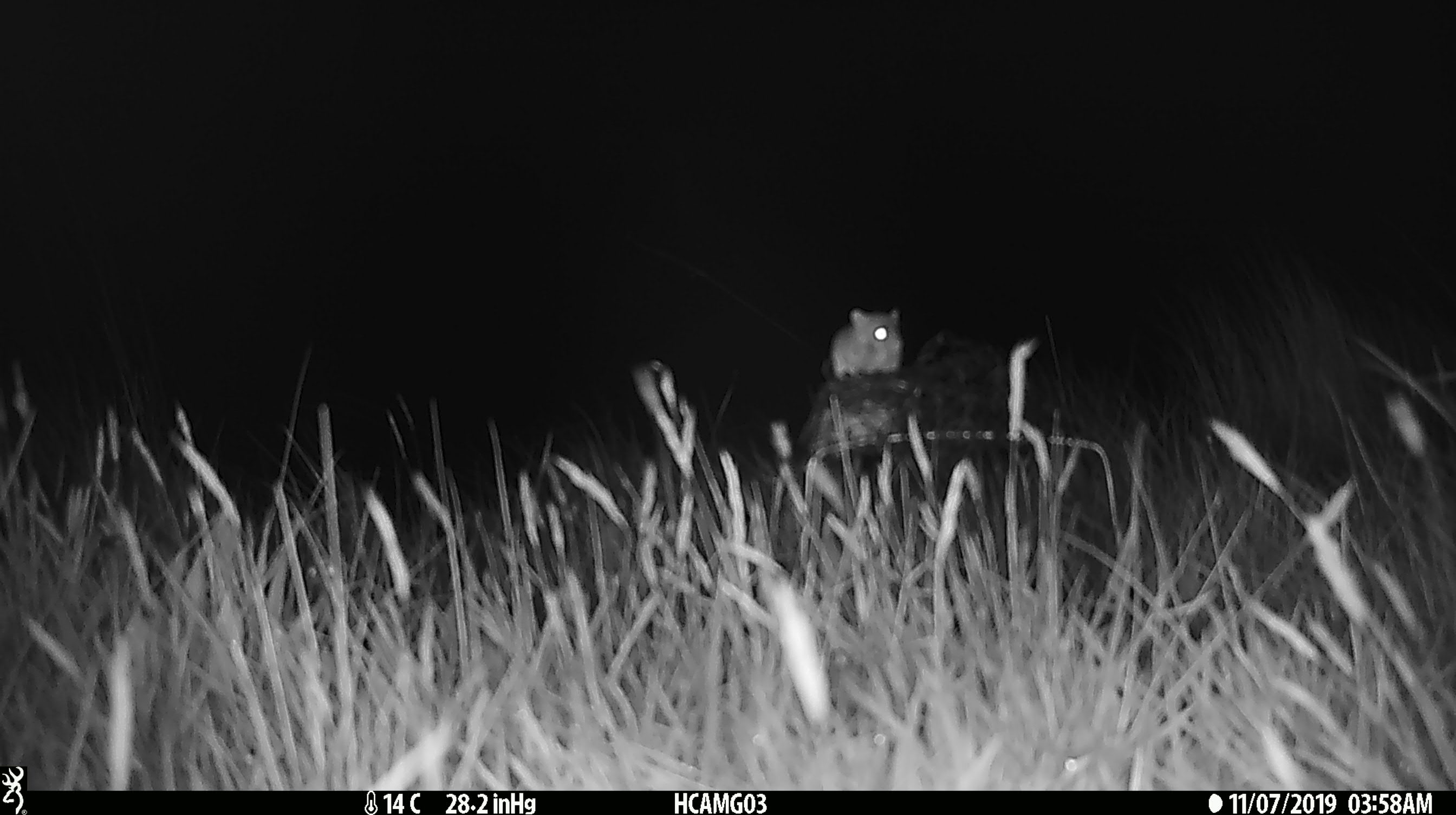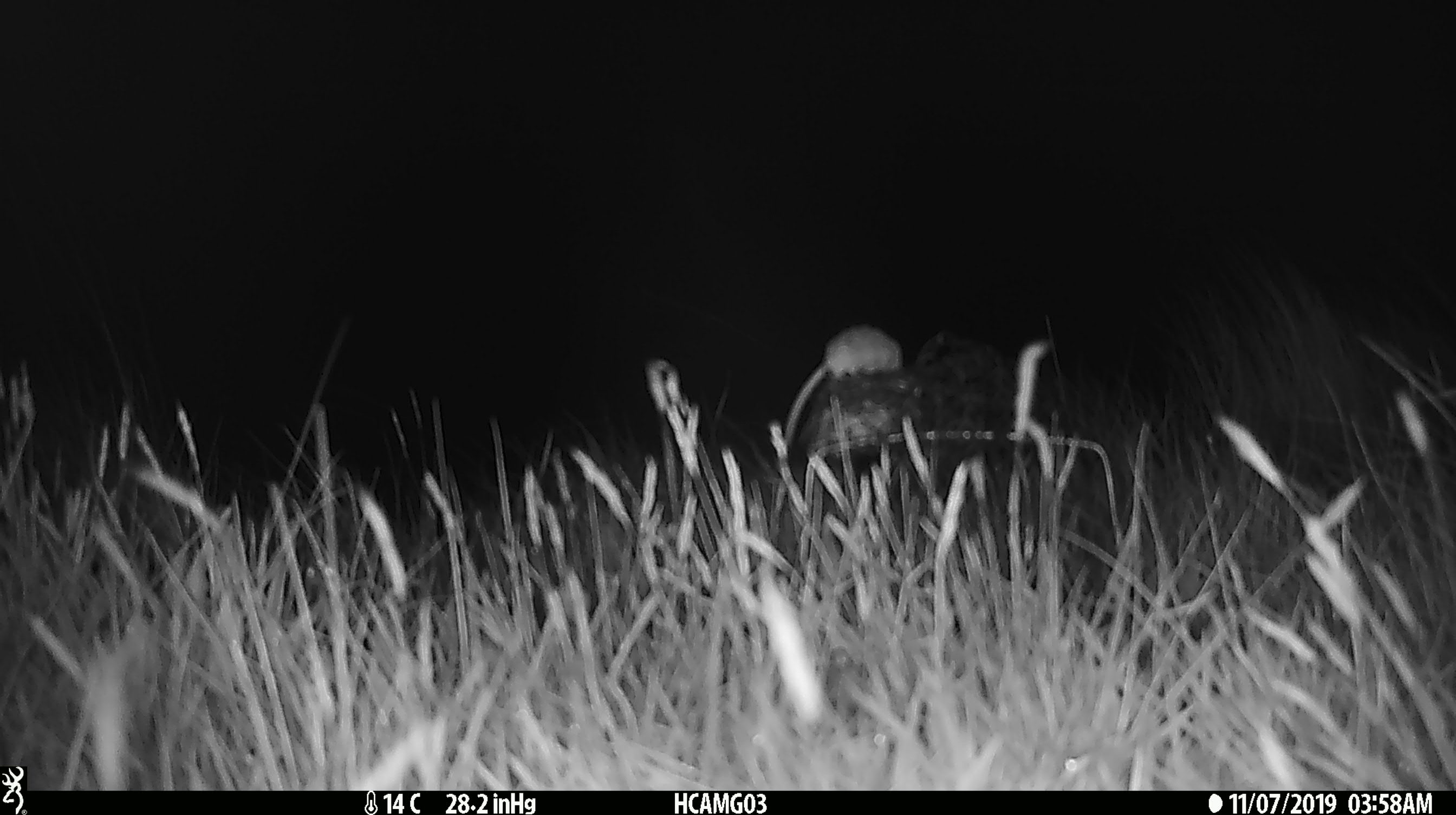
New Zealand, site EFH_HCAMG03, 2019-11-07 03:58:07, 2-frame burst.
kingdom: Animalia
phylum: Chordata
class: Mammalia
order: Rodentia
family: Muridae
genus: Mus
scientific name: Mus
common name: mouse